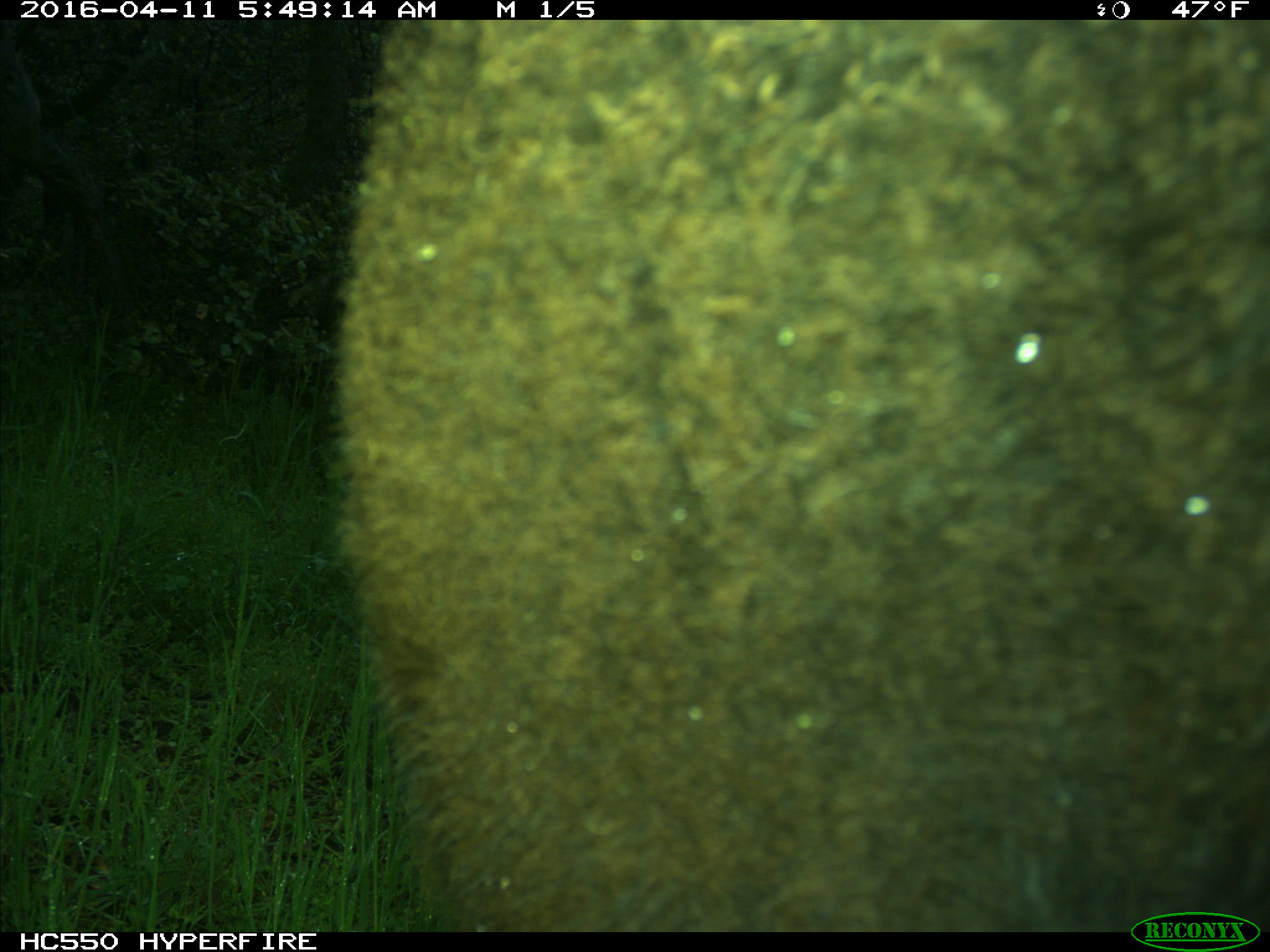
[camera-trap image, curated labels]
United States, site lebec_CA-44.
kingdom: Animalia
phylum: Chordata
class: Mammalia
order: Artiodactyla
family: Bovidae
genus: Bos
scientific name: Bos taurus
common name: domestic cow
Bos taurus (domestic cow).